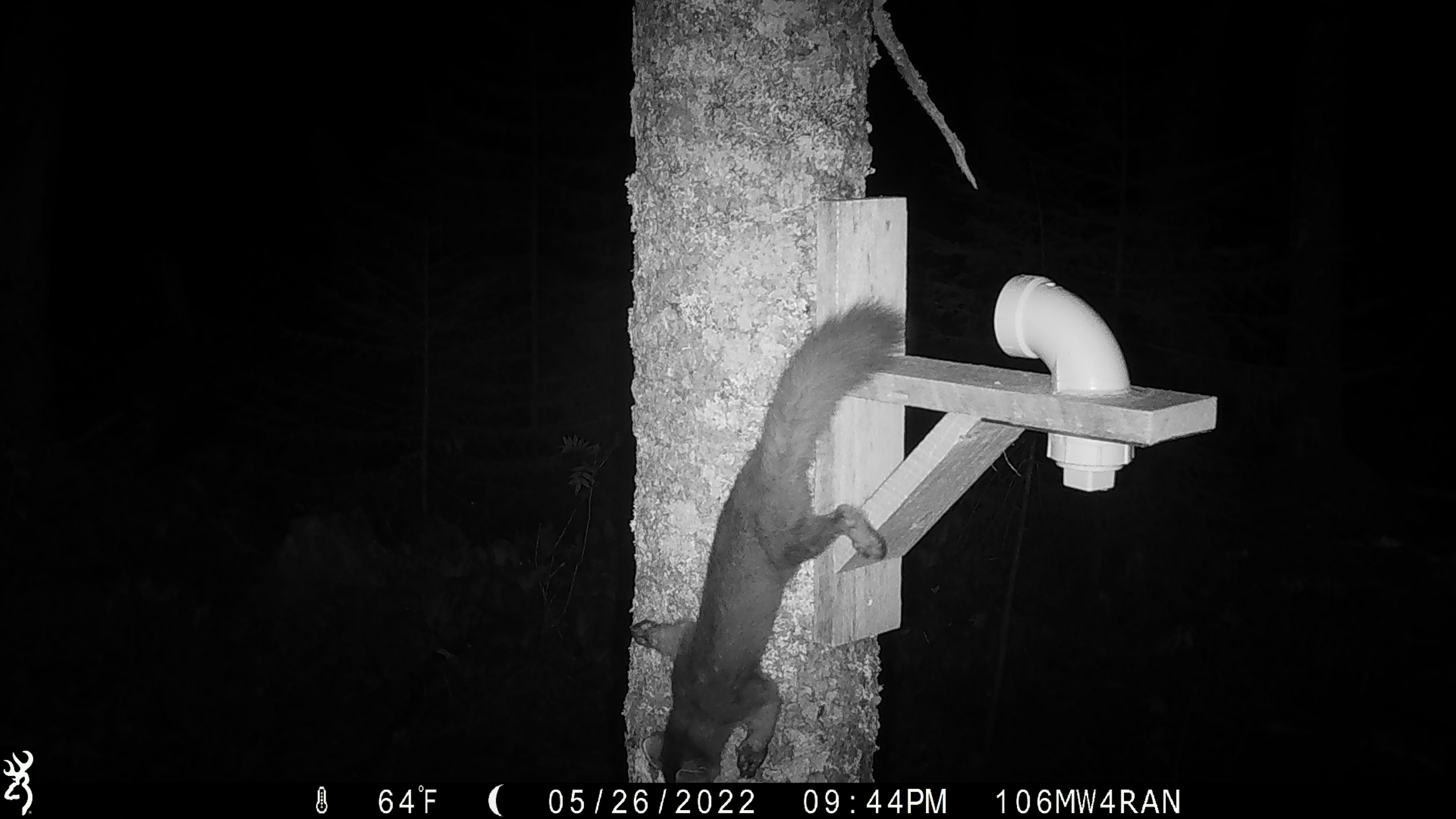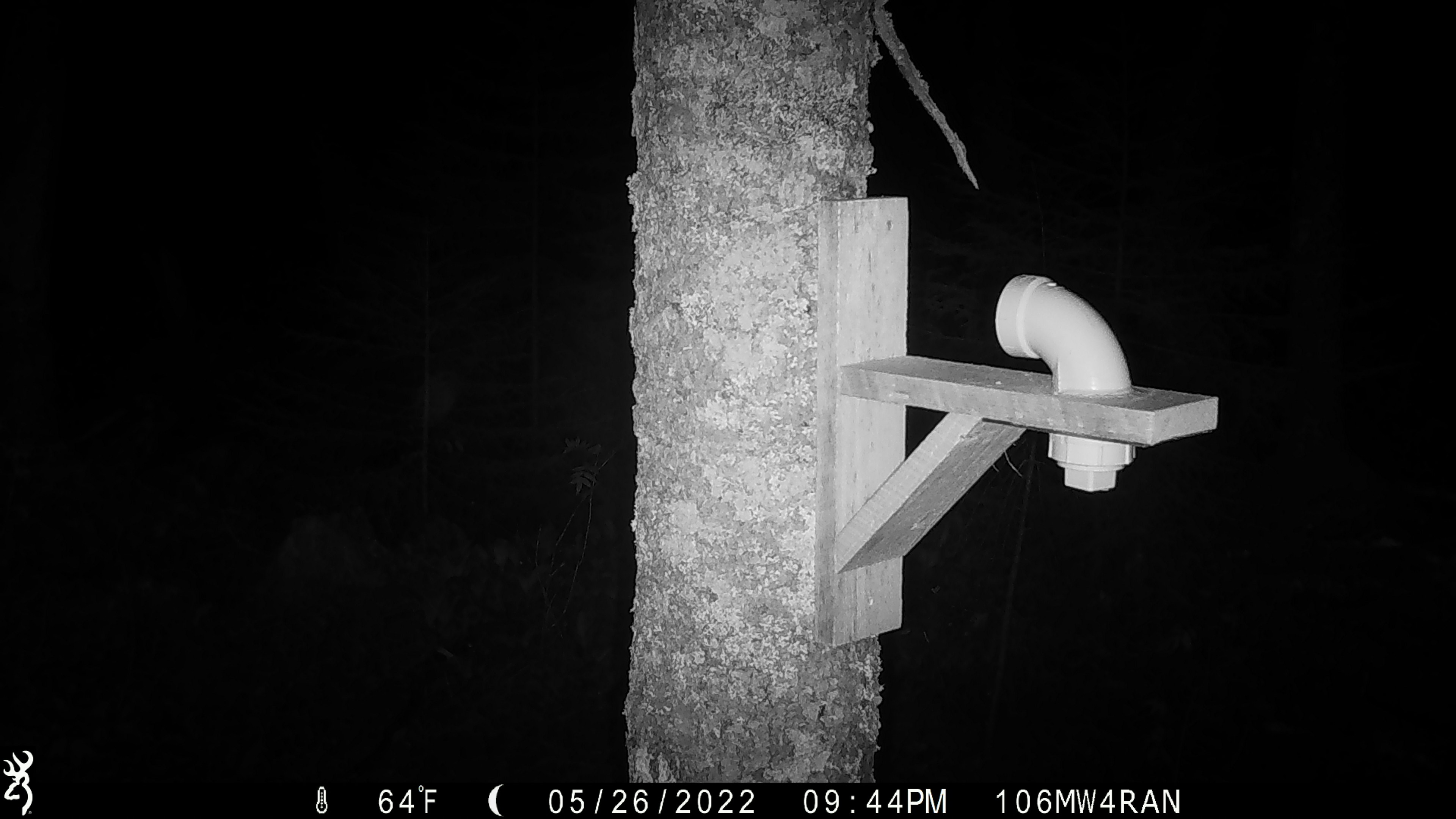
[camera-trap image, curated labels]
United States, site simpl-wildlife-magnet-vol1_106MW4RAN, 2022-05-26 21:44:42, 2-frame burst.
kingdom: Animalia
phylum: Chordata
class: Mammalia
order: Carnivora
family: Mustelidae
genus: Martes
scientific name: Martes americana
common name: american marten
American marten (Martes americana).